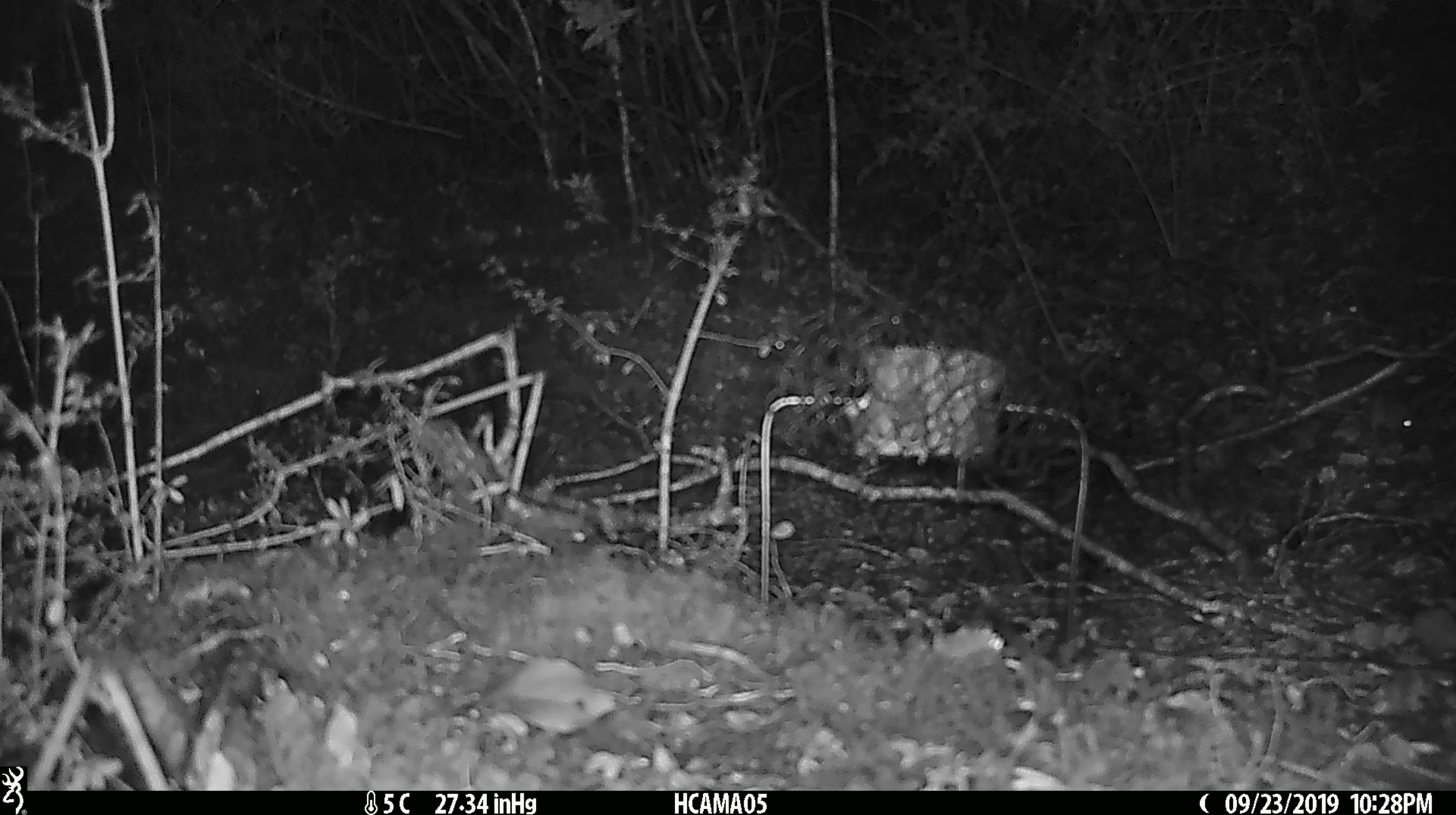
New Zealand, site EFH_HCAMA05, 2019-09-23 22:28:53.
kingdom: Animalia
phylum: Chordata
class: Mammalia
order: Rodentia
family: Muridae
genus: Mus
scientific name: Mus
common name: mouse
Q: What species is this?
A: Mouse (Mus).